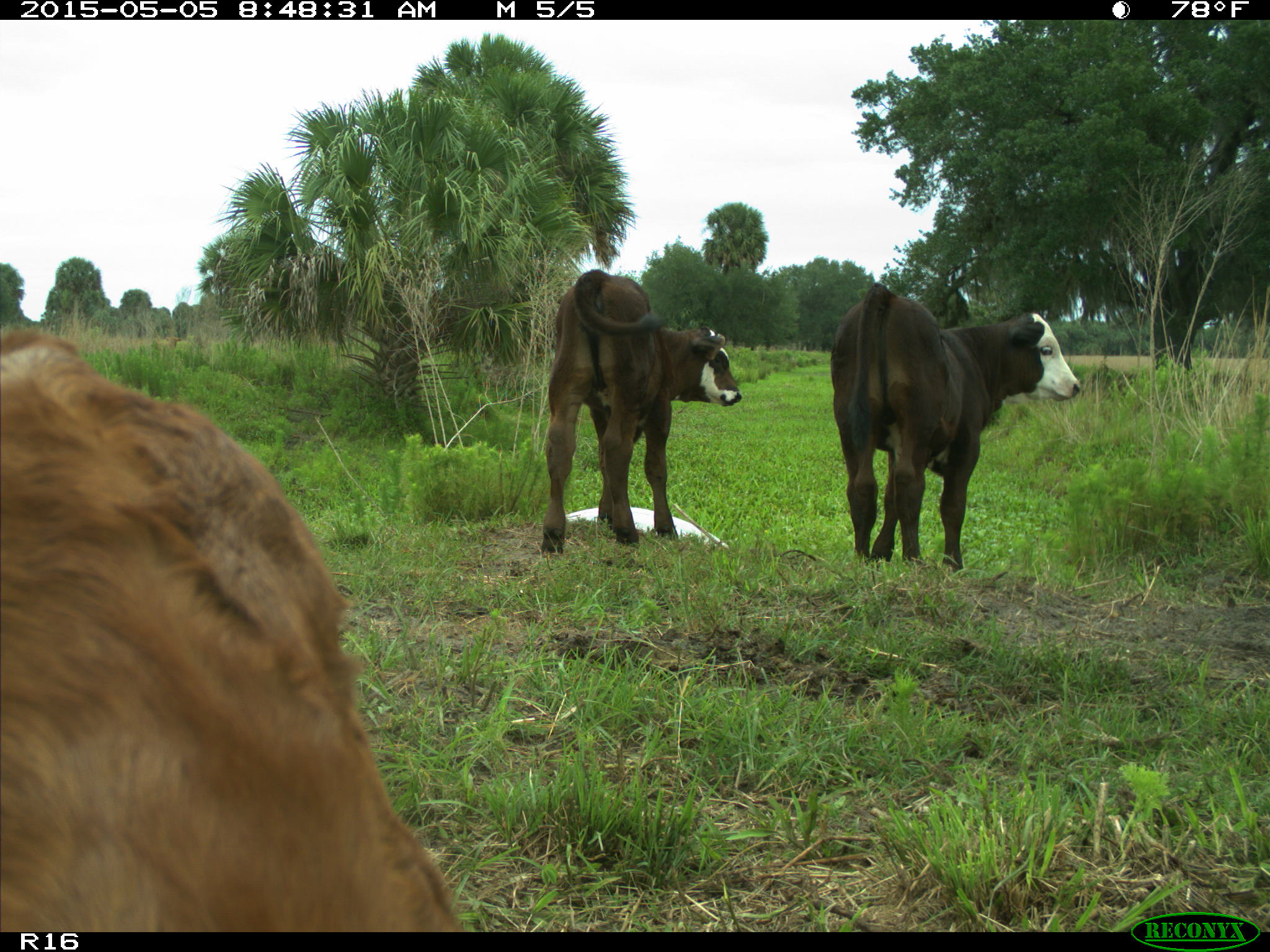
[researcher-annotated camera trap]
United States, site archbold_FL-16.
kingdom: Animalia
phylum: Chordata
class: Mammalia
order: Artiodactyla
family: Bovidae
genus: Bos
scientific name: Bos taurus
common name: domestic cow